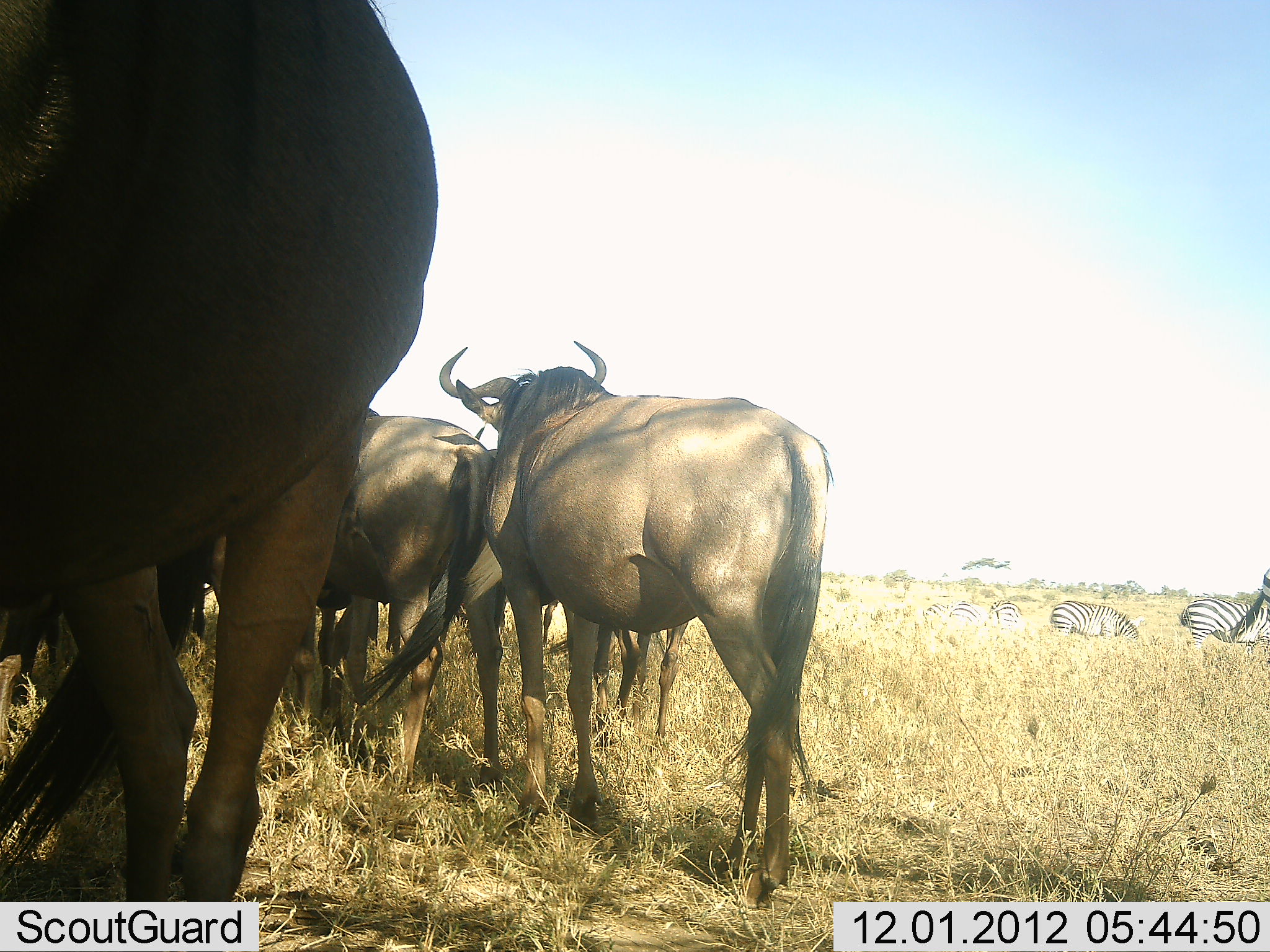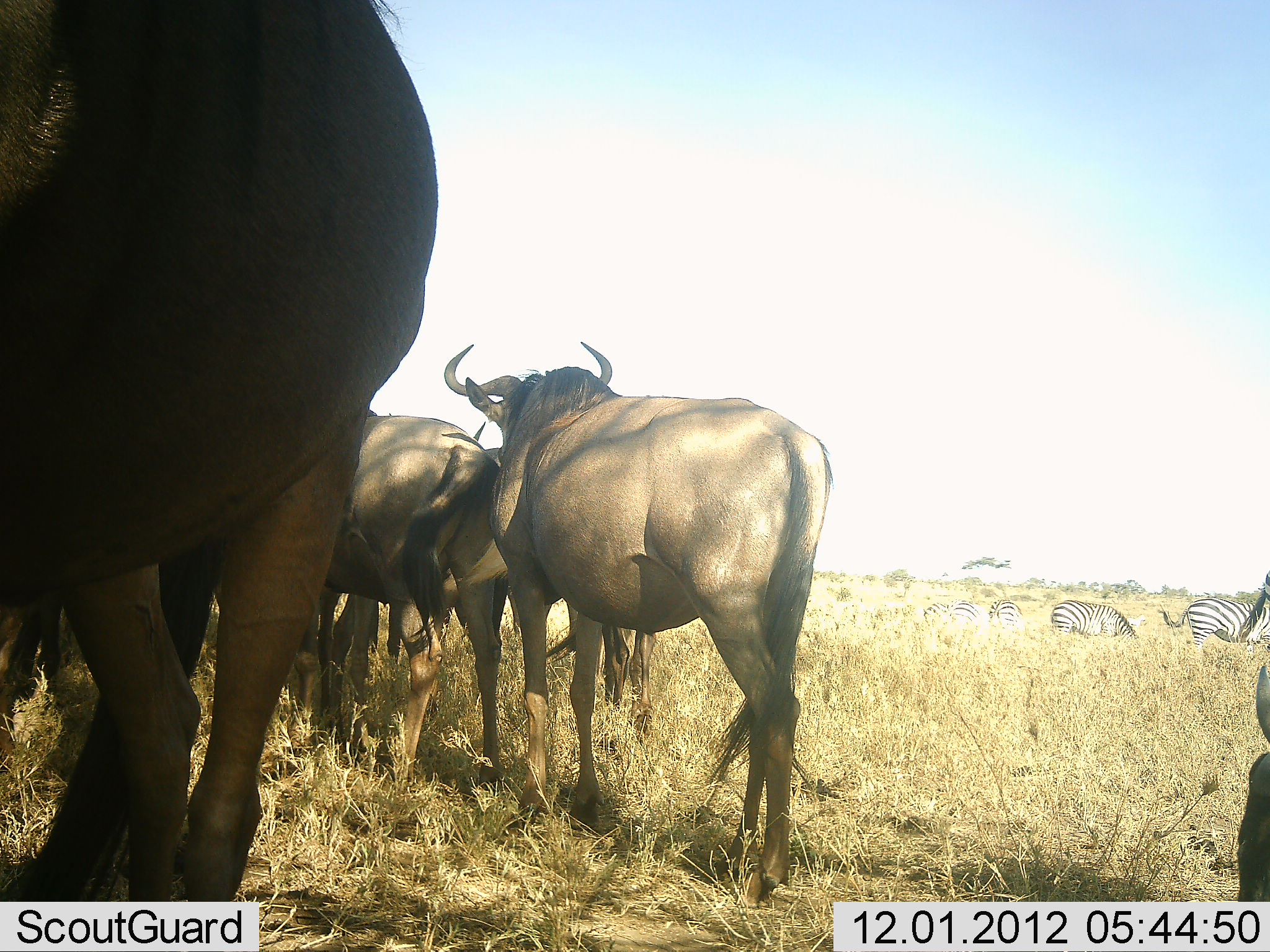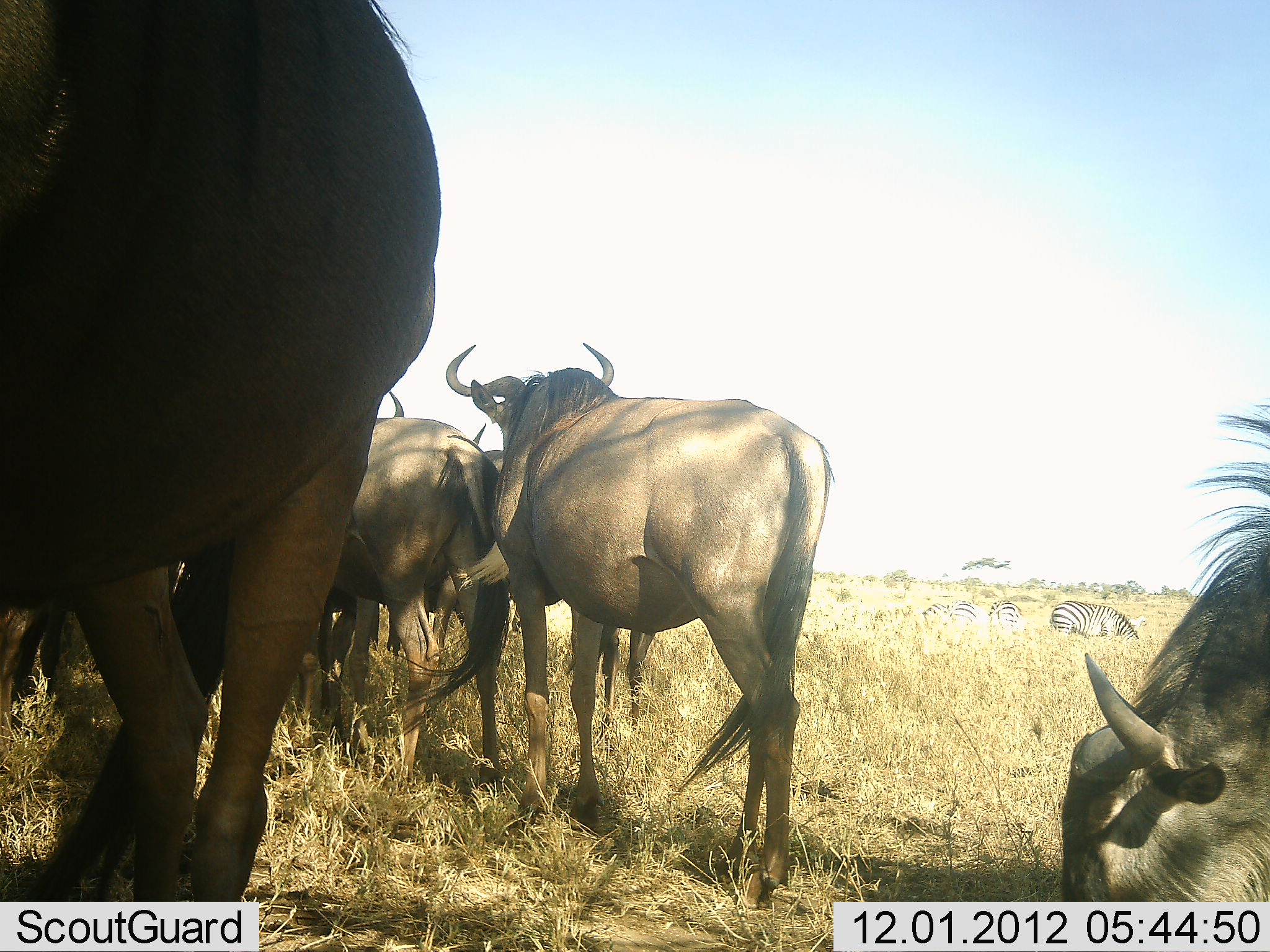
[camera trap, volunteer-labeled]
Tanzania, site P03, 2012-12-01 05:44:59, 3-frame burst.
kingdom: Animalia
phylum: Chordata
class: Mammalia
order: Artiodactyla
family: Bovidae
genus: Connochaetes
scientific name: Connochaetes taurinus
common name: blue wildebeest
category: wildebeest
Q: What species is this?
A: Wildebeest (blue wildebeest) (Connochaetes taurinus).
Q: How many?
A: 5.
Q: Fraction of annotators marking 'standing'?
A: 100%.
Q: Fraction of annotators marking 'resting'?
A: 0%.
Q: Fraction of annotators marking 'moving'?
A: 0%.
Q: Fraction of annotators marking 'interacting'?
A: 0%.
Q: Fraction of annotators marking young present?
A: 0%.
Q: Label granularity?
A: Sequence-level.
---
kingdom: Animalia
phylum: Chordata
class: Mammalia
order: Perissodactyla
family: Equidae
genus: Equus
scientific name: Equus quagga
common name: plains zebra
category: zebra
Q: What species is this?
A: Zebra (plains zebra) (Equus quagga).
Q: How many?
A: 5.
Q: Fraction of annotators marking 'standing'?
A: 70%.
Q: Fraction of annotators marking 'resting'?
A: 10%.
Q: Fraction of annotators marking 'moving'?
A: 0%.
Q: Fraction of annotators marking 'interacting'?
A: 0%.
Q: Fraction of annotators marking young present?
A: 0%.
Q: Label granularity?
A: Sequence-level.